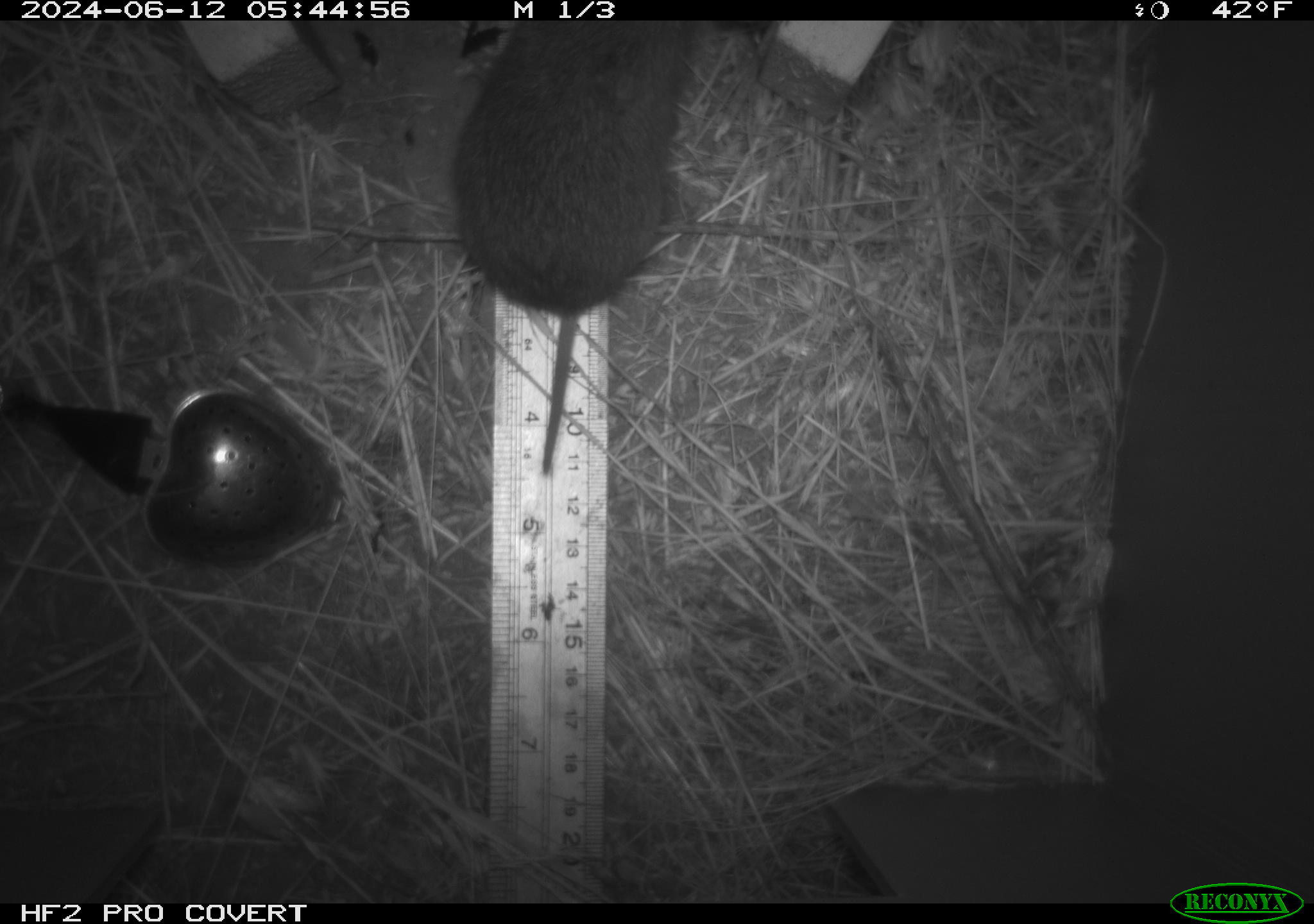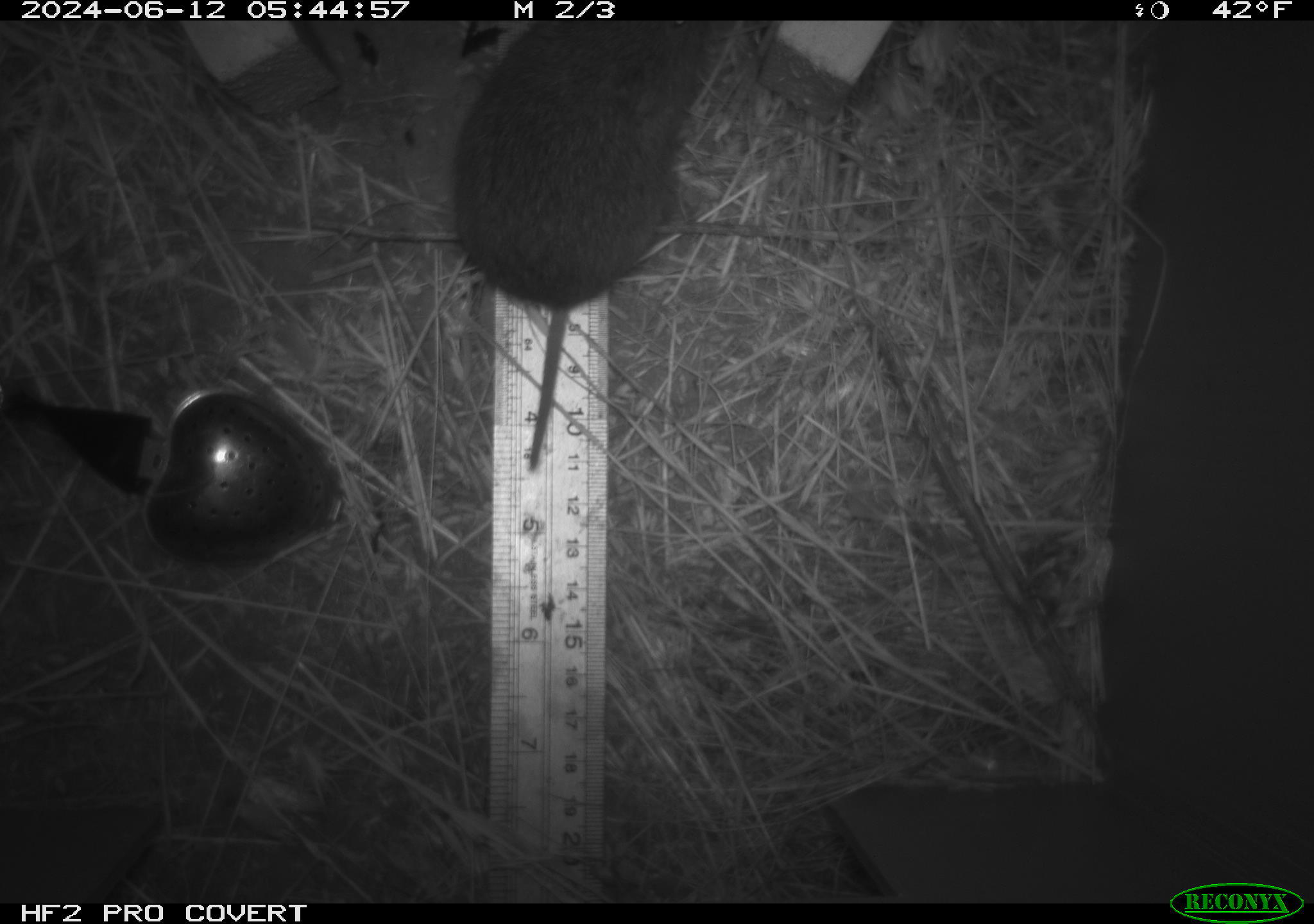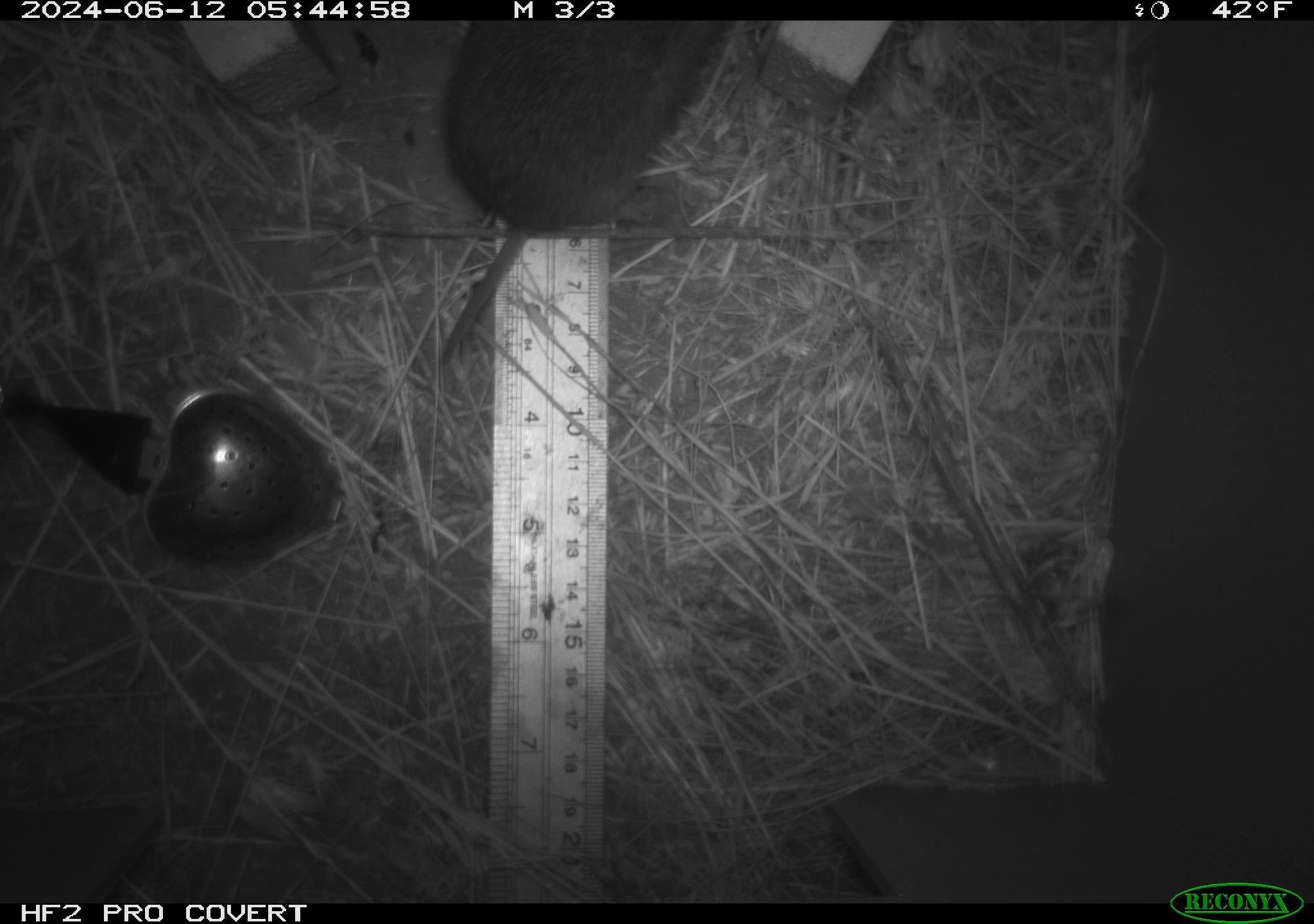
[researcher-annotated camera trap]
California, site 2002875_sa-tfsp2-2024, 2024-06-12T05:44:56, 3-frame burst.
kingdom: Animalia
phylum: Chordata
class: Mammalia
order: Rodentia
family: Cricetidae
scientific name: Arvicolinae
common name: voles, lemmings, and muskrats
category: arvicolinae subfamily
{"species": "arvicolinae subfamily (voles, lemmings, and muskrats) (Arvicolinae)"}